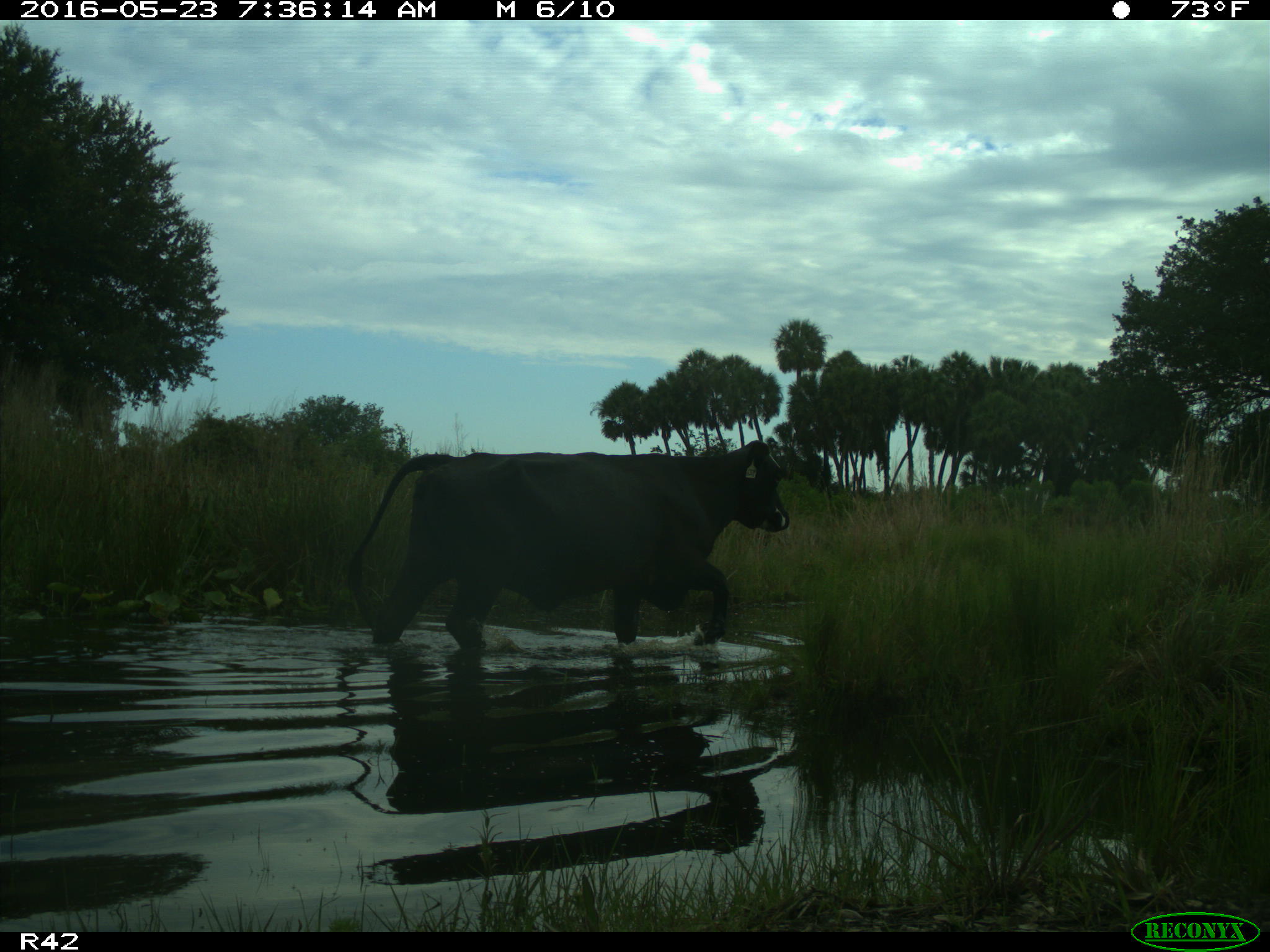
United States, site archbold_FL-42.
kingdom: Animalia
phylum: Chordata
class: Mammalia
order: Artiodactyla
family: Bovidae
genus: Bos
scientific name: Bos taurus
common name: domestic cow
Bos taurus (domestic cow).